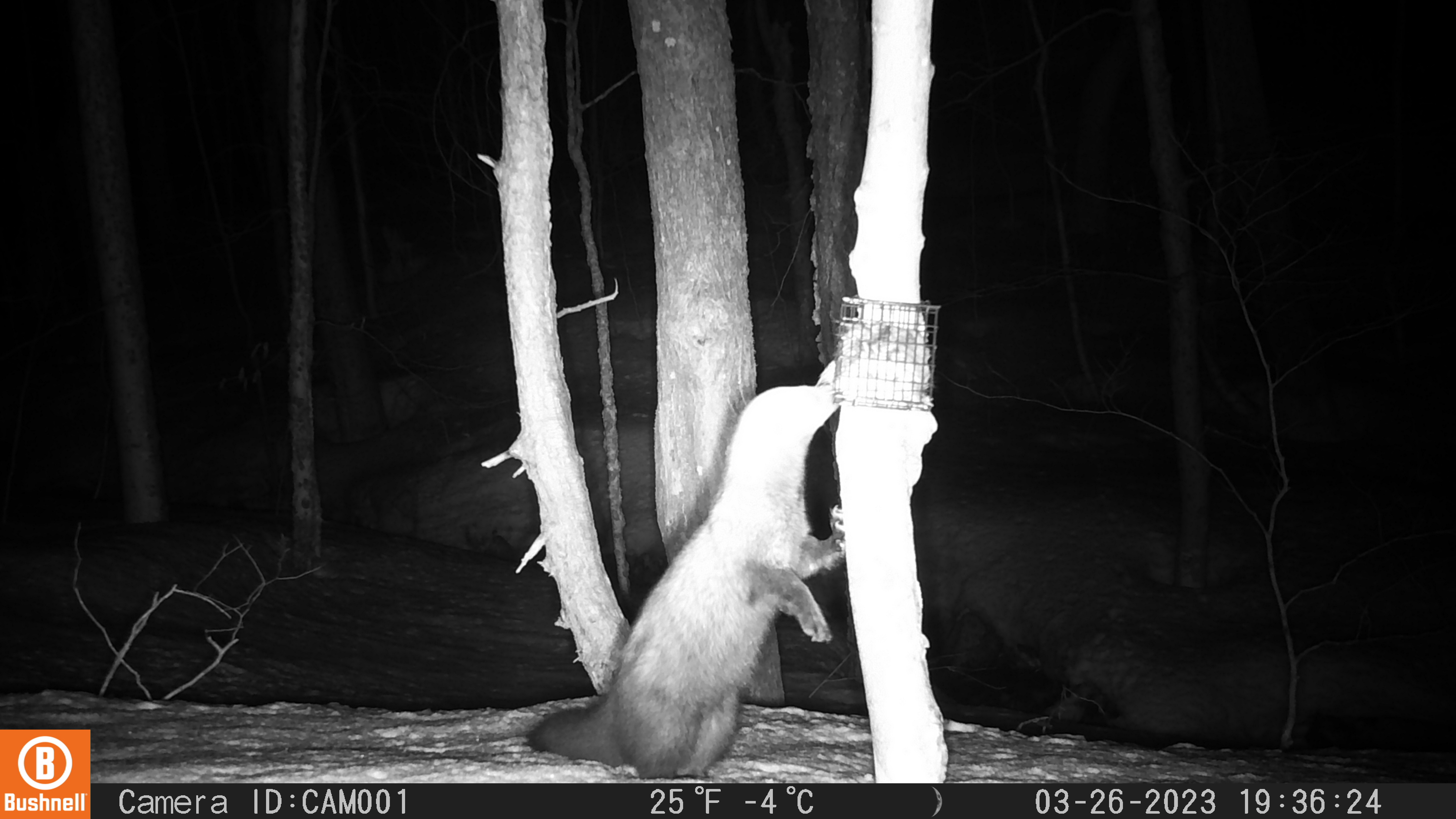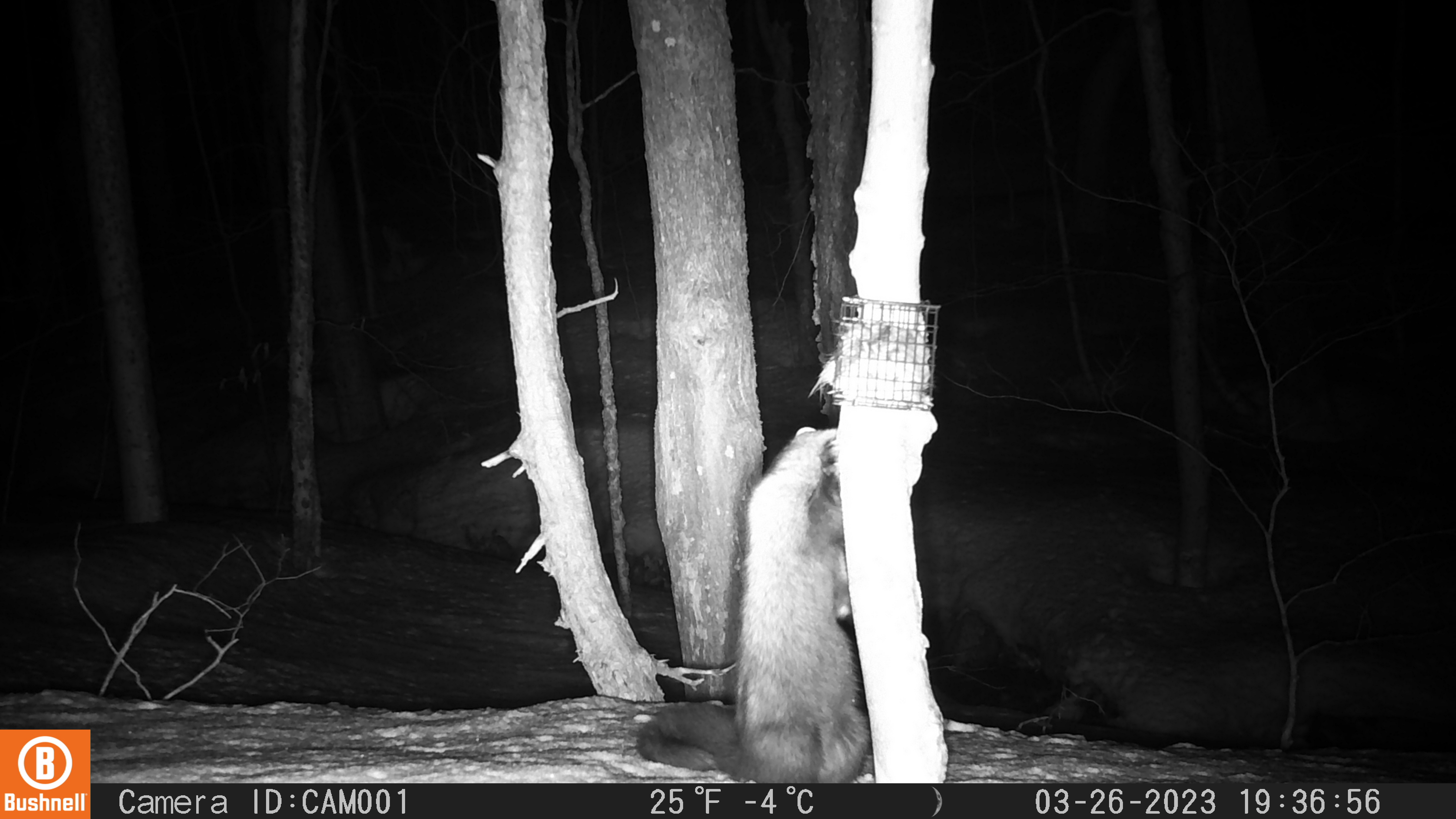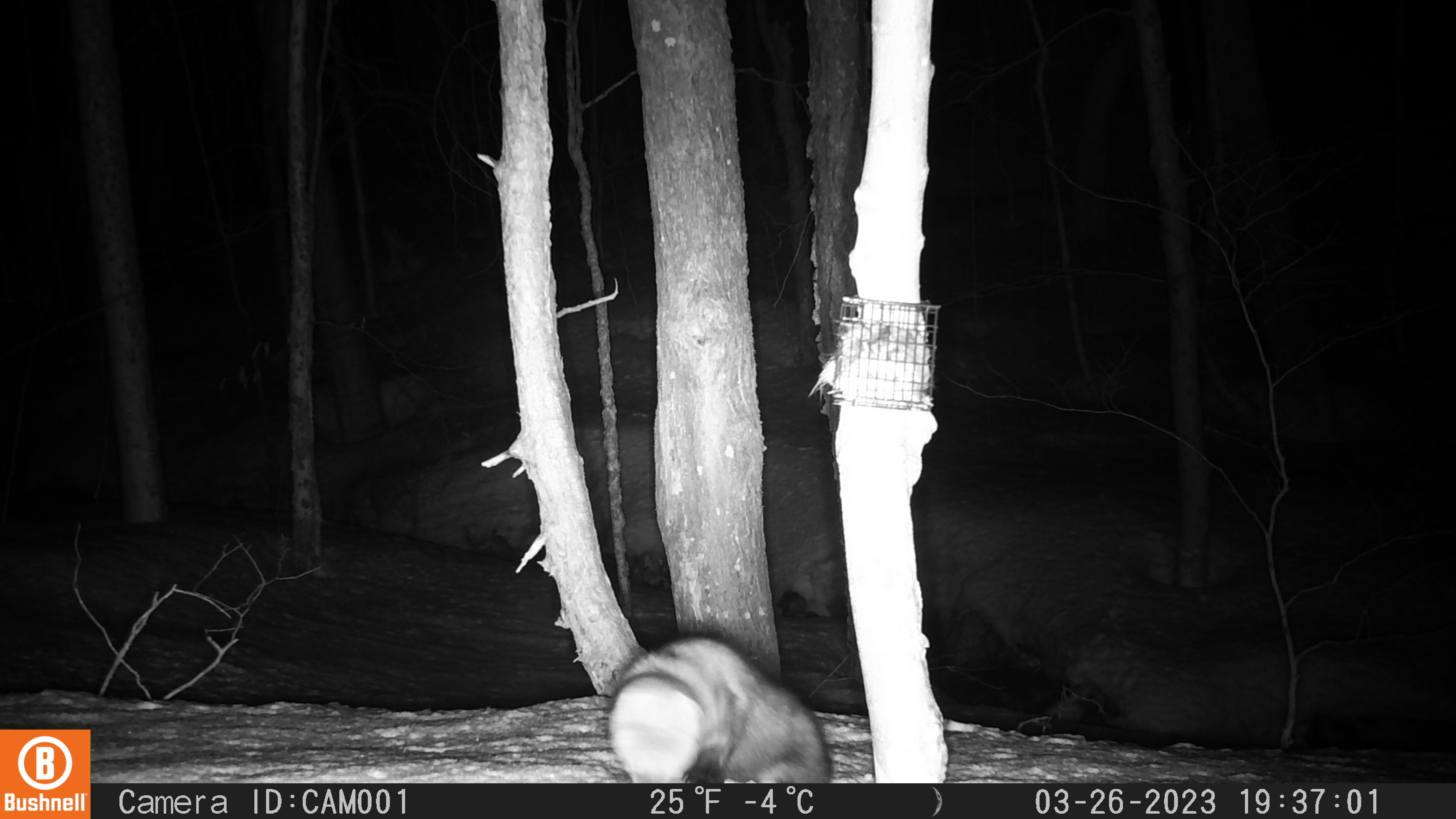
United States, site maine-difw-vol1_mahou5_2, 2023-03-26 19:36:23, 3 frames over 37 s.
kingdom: Animalia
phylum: Chordata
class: Mammalia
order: Carnivora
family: Mustelidae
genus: Pekania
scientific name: Pekania pennanti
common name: fisher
Fisher (Pekania pennanti).